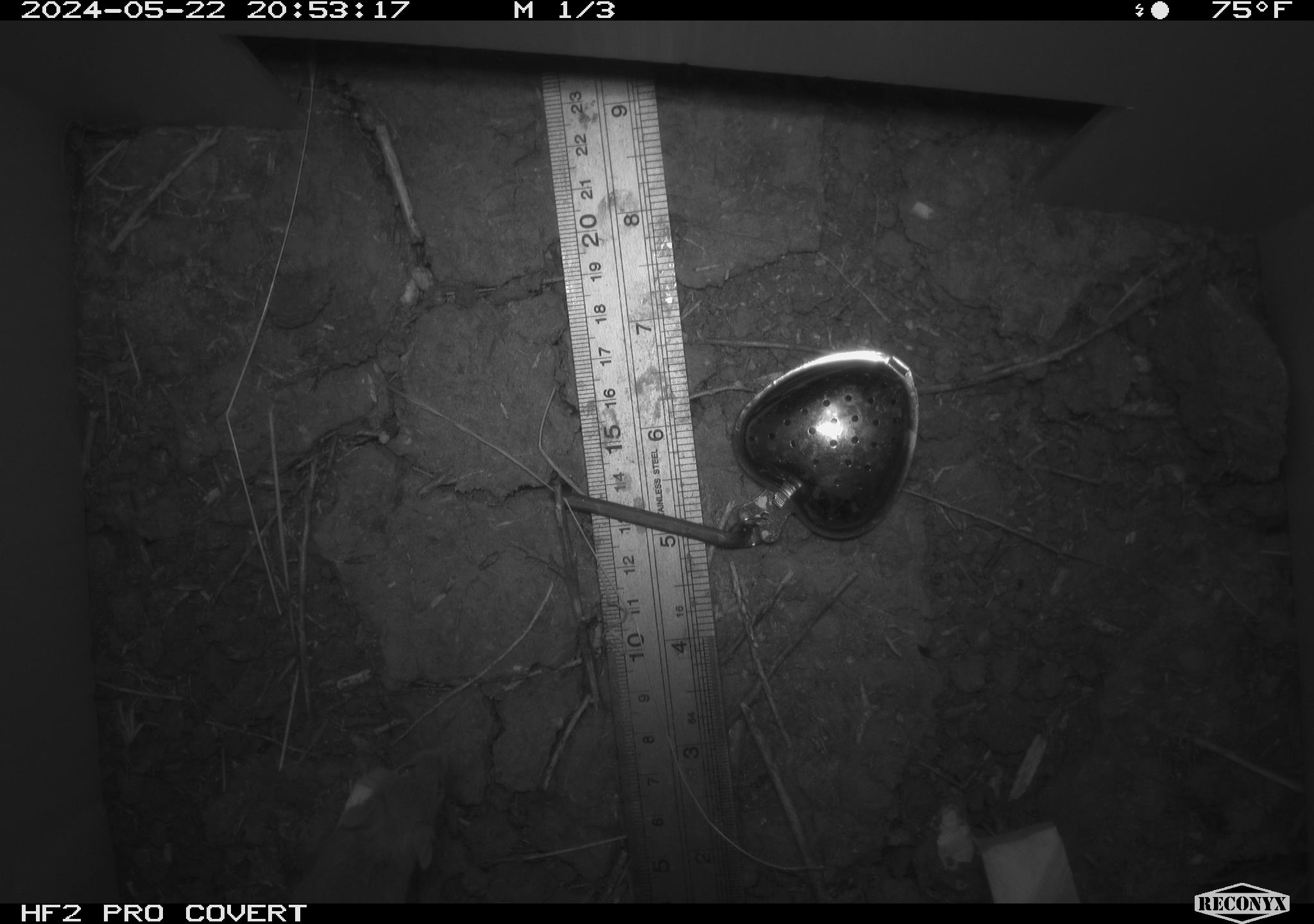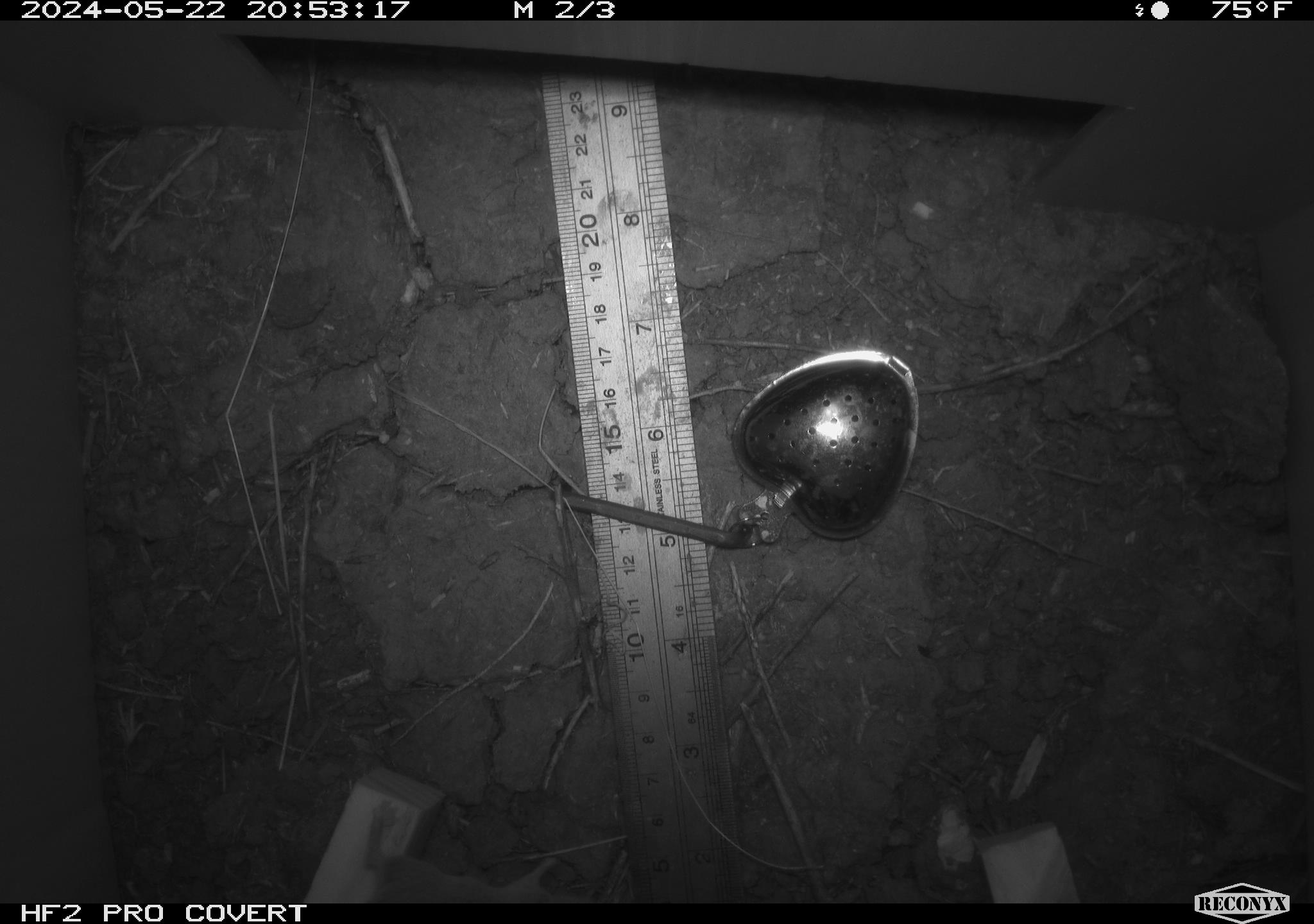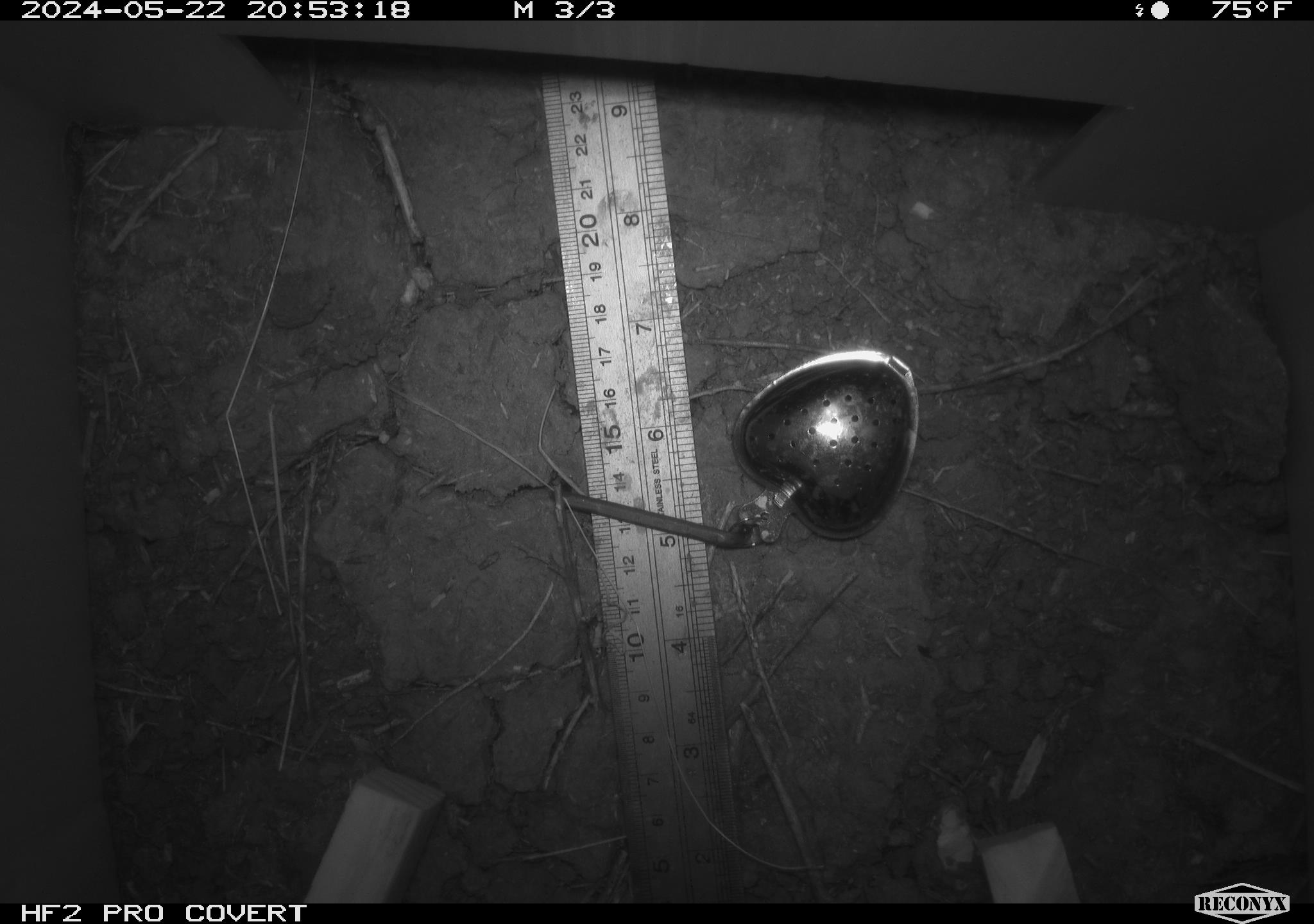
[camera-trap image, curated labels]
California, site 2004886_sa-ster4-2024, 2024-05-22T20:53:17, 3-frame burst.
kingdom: Animalia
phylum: Chordata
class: Mammalia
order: Rodentia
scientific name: Rodentia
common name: mouse species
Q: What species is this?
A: Mouse species (Rodentia).